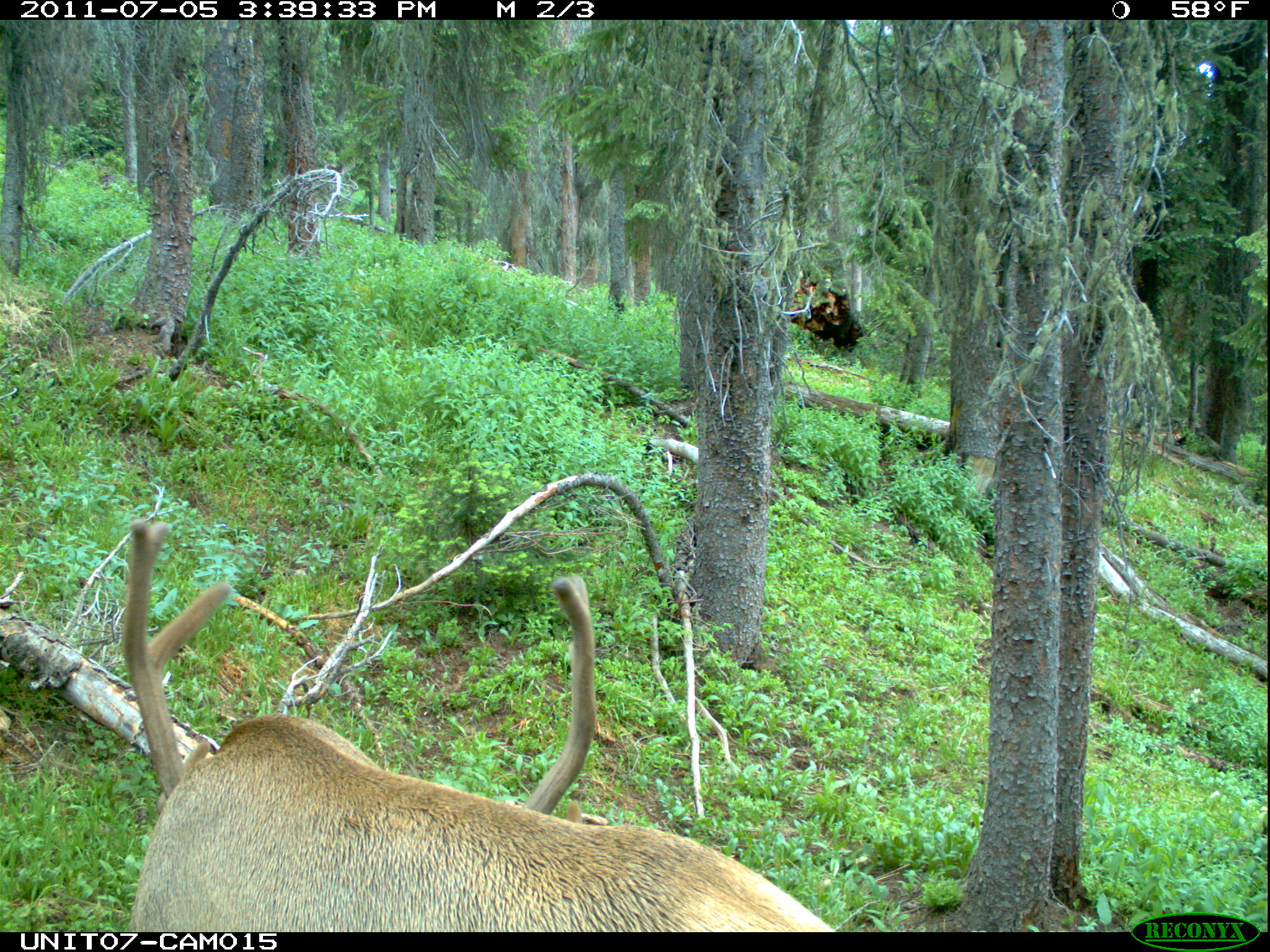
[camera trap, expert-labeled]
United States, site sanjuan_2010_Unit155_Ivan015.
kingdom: Animalia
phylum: Chordata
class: Mammalia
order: Artiodactyla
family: Cervidae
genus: Cervus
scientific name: Cervus elaphus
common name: red deer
Cervus elaphus (red deer).